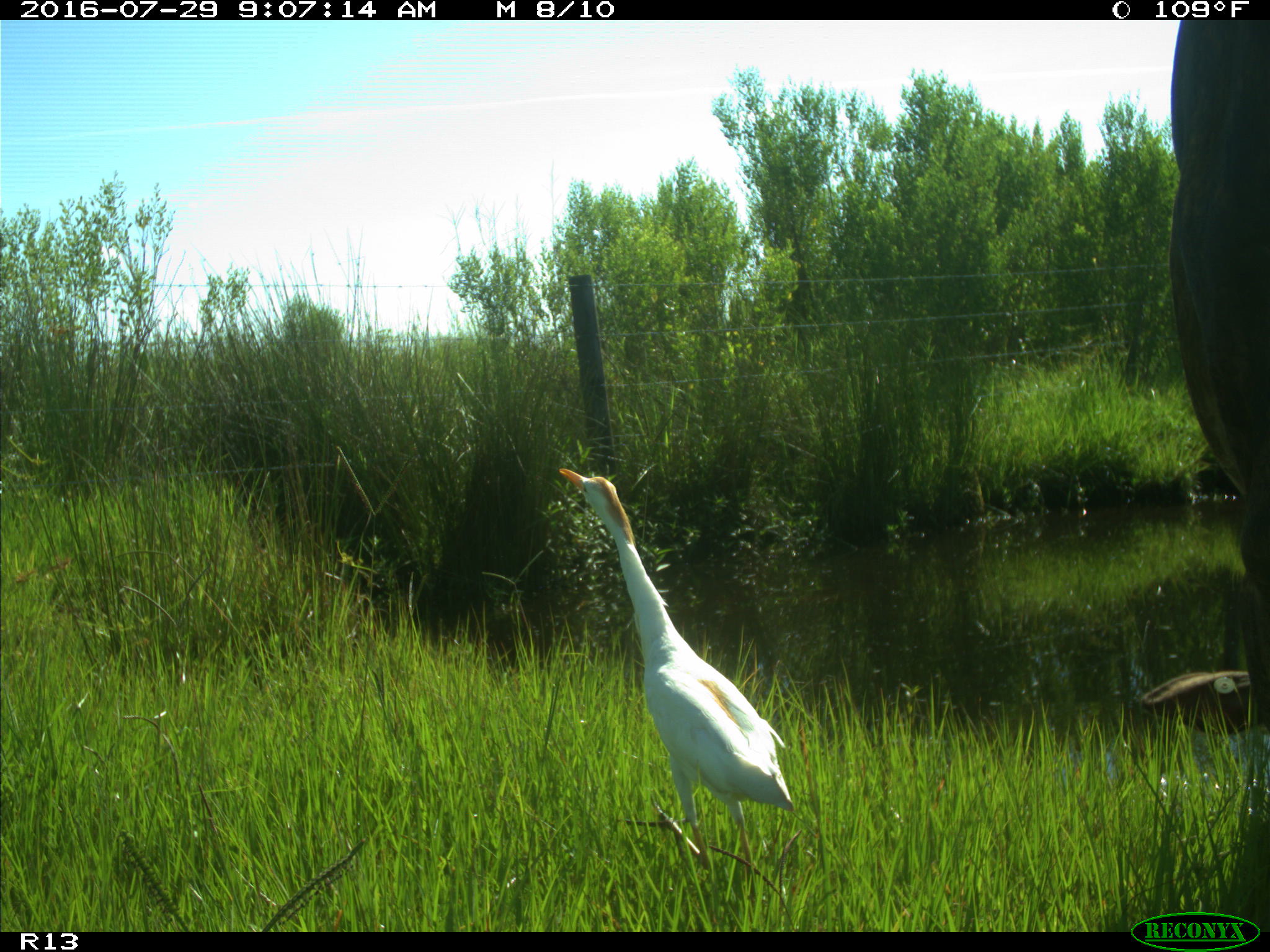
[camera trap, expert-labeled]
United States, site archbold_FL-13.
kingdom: Animalia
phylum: Chordata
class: Mammalia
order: Artiodactyla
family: Bovidae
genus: Bos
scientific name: Bos taurus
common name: domestic cow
Bos taurus (domestic cow).